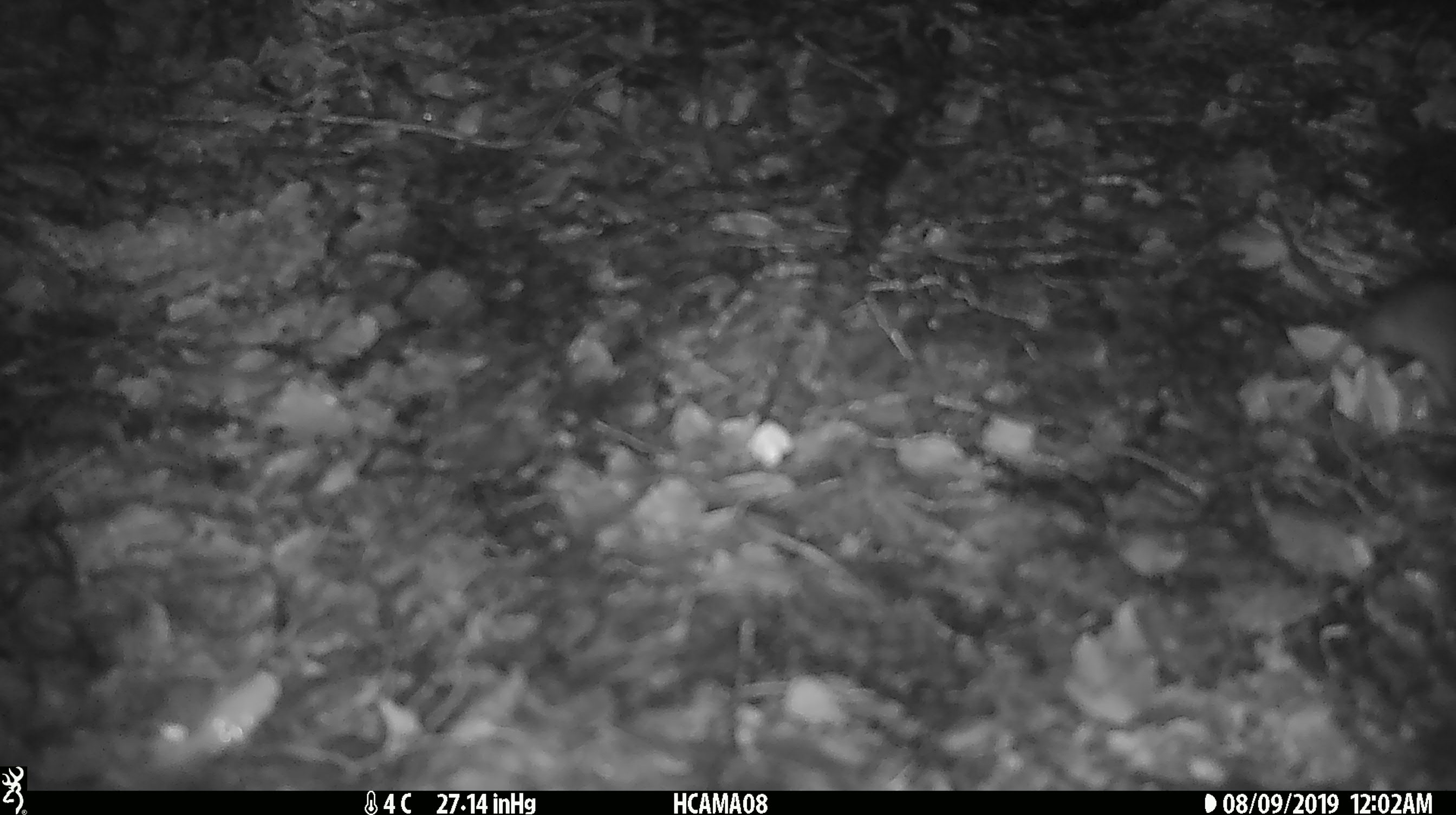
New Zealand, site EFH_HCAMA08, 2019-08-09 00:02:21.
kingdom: Animalia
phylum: Chordata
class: Mammalia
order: Rodentia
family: Muridae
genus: Mus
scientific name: Mus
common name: mouse